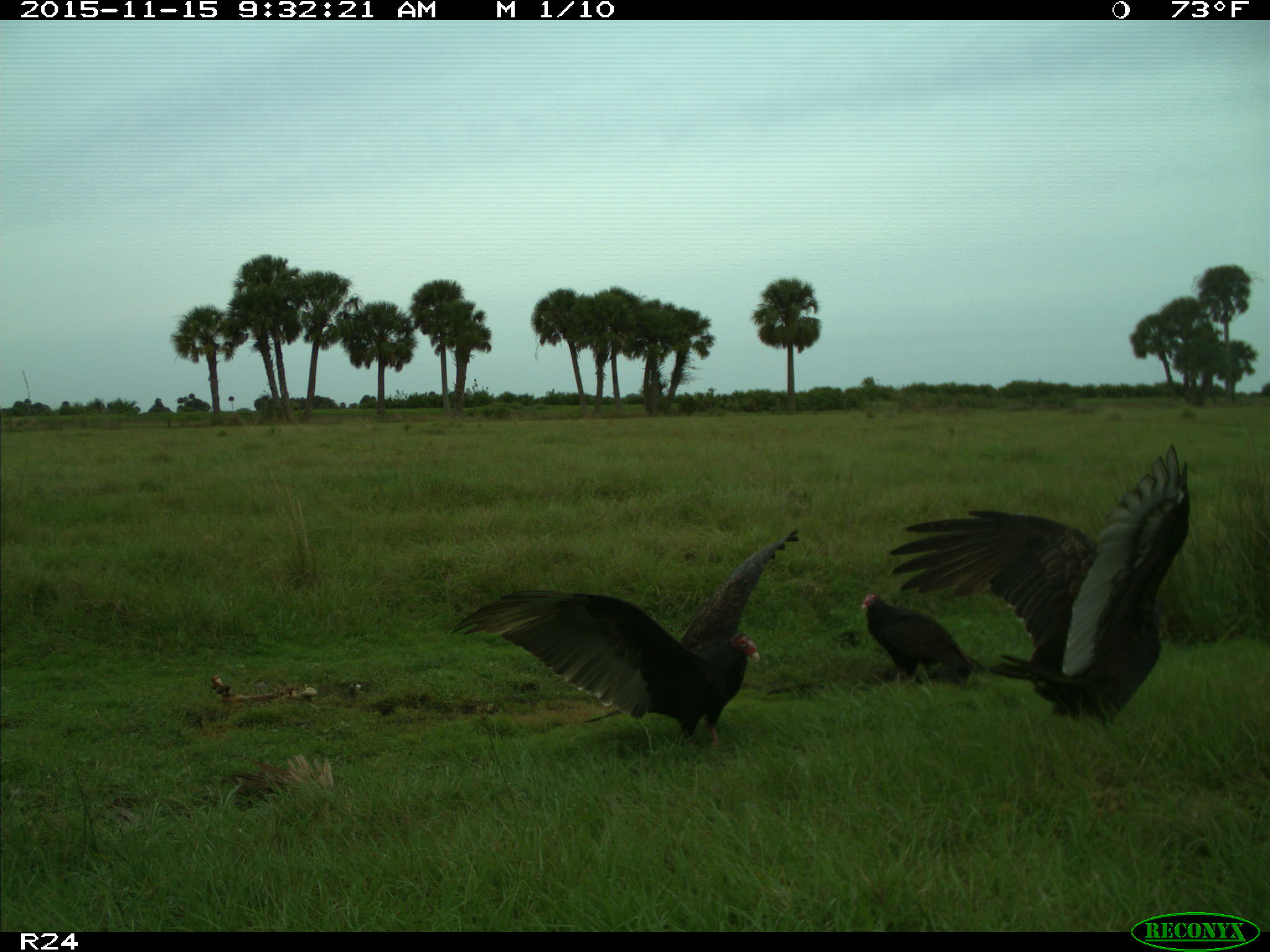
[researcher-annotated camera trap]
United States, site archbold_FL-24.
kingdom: Animalia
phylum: Chordata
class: Aves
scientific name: Aves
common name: birds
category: unidentified bird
Unidentified bird (birds) (Aves).